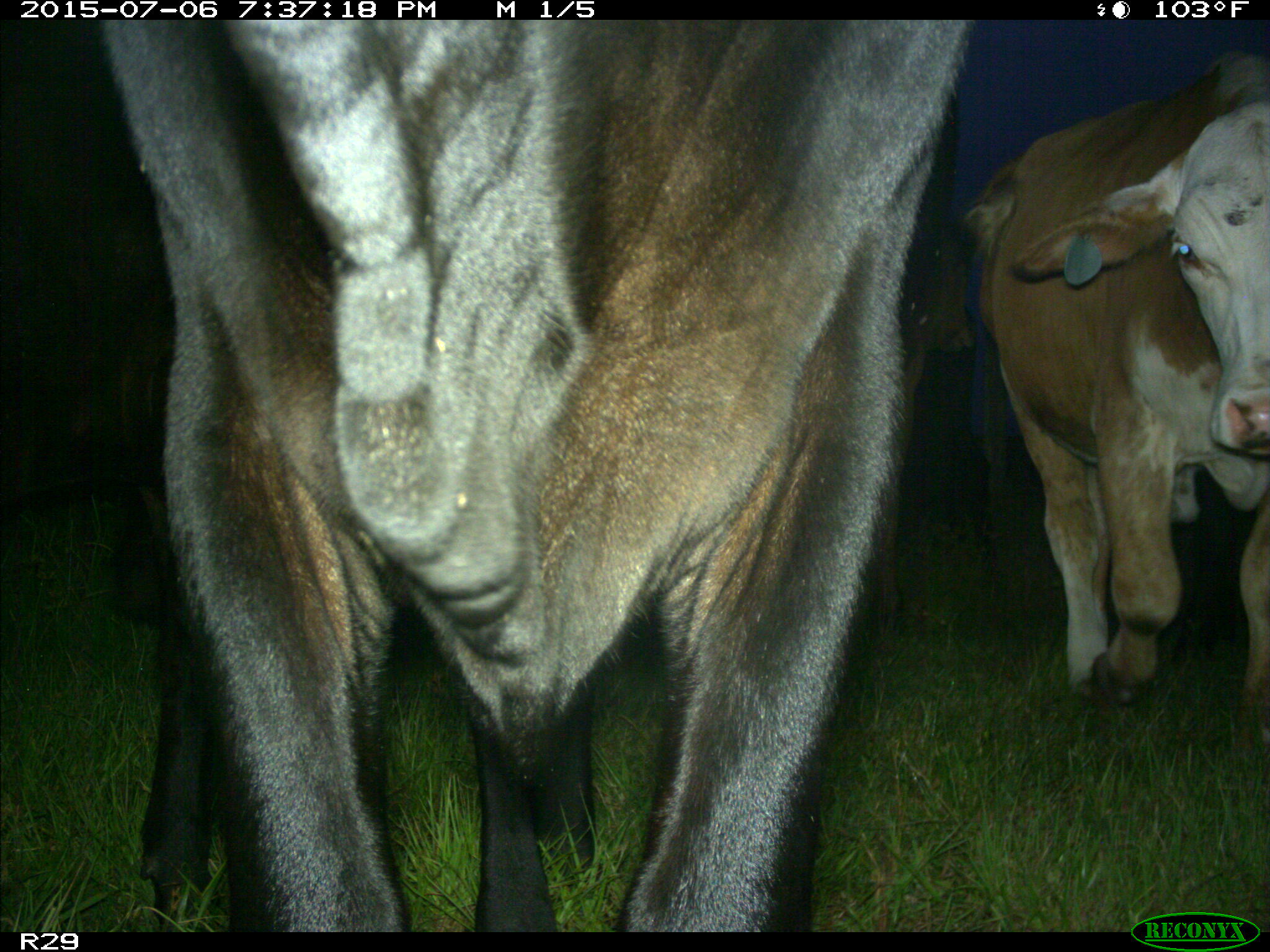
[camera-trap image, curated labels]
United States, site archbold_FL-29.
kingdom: Animalia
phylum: Chordata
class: Mammalia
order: Artiodactyla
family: Bovidae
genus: Bos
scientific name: Bos taurus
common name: domestic cow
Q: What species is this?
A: Bos taurus (domestic cow).